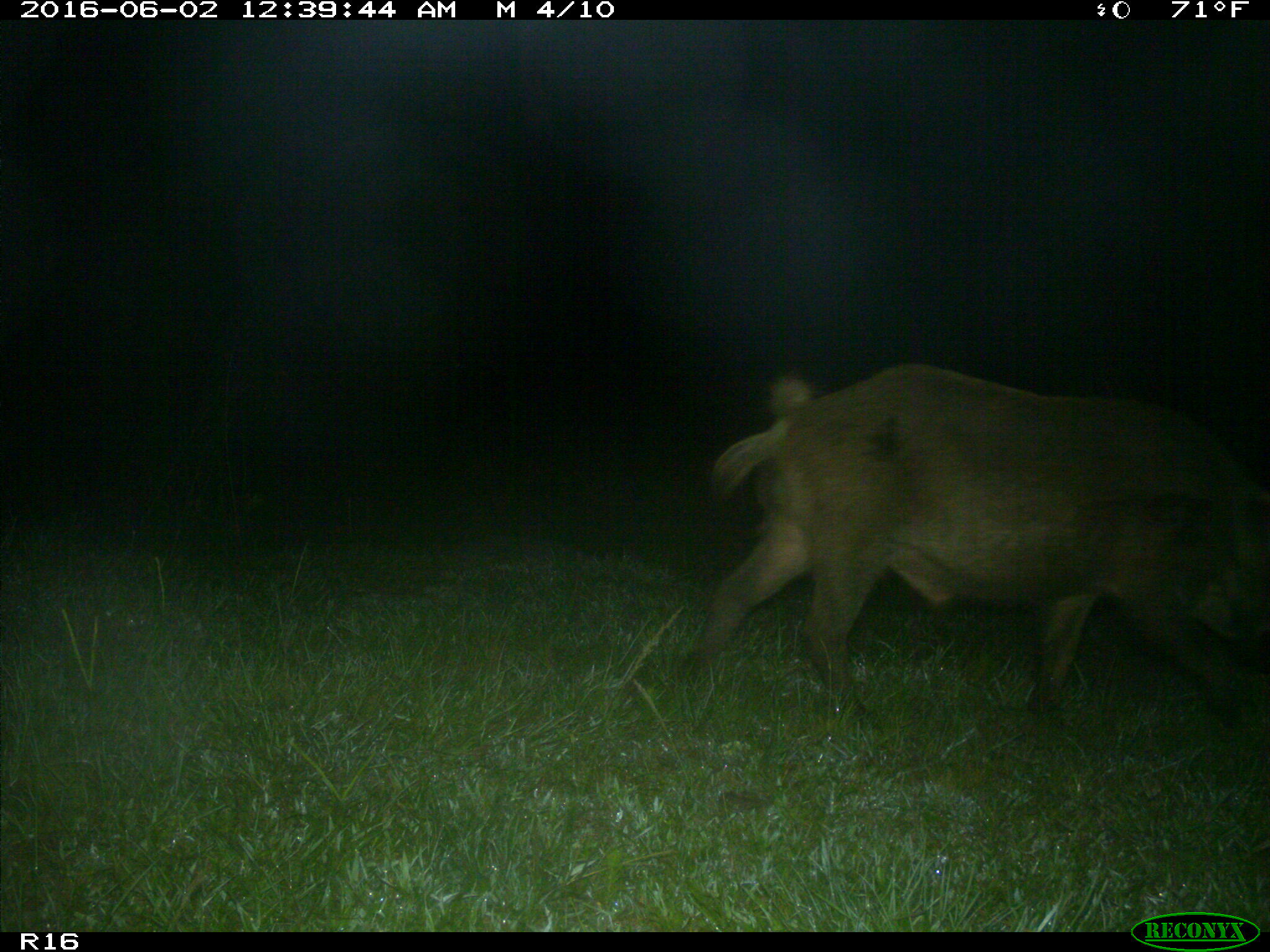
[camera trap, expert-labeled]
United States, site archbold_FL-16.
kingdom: Animalia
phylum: Chordata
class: Mammalia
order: Artiodactyla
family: Suidae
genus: Sus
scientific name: Sus scrofa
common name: wild boar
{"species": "Sus scrofa (wild boar)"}